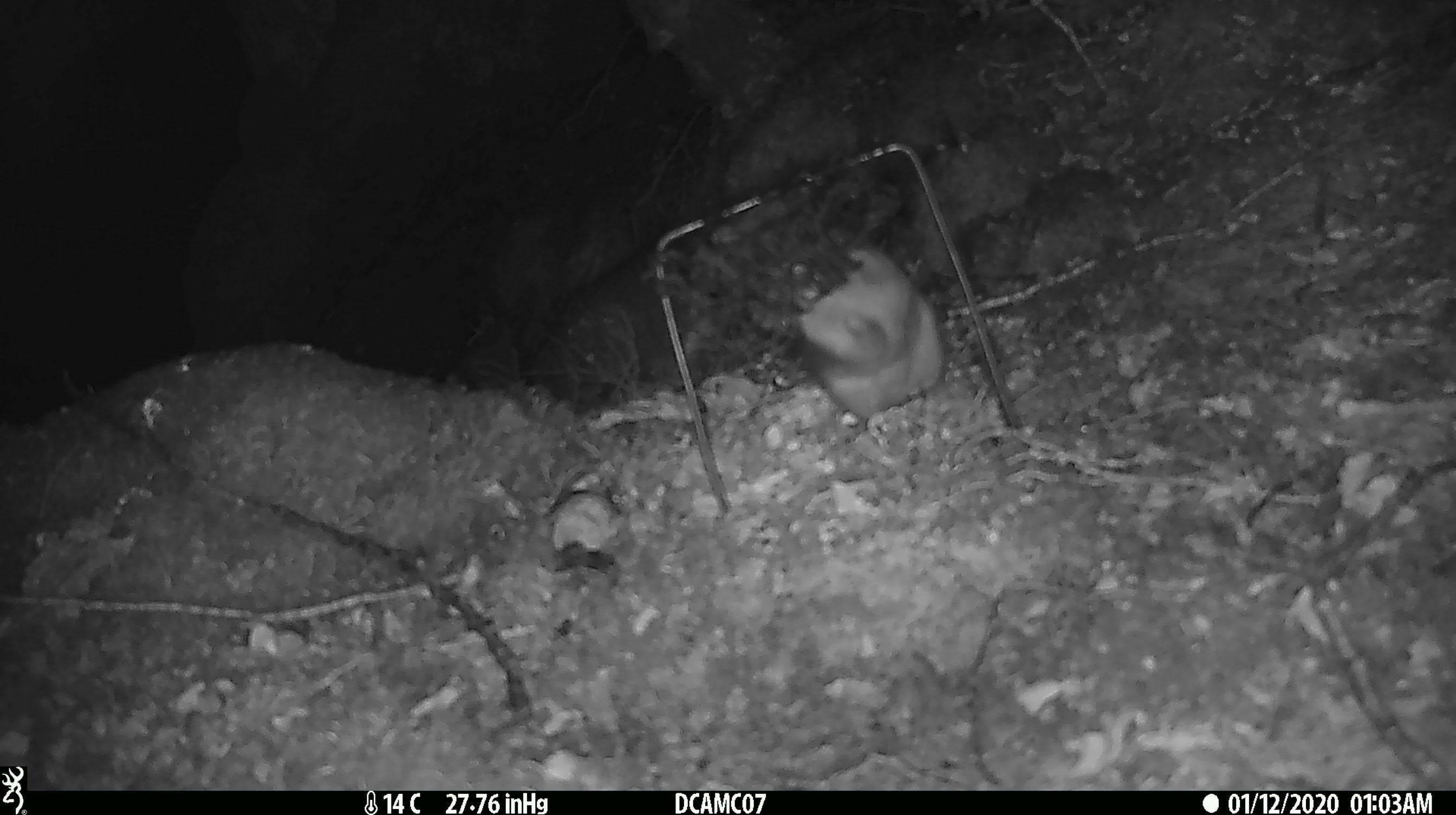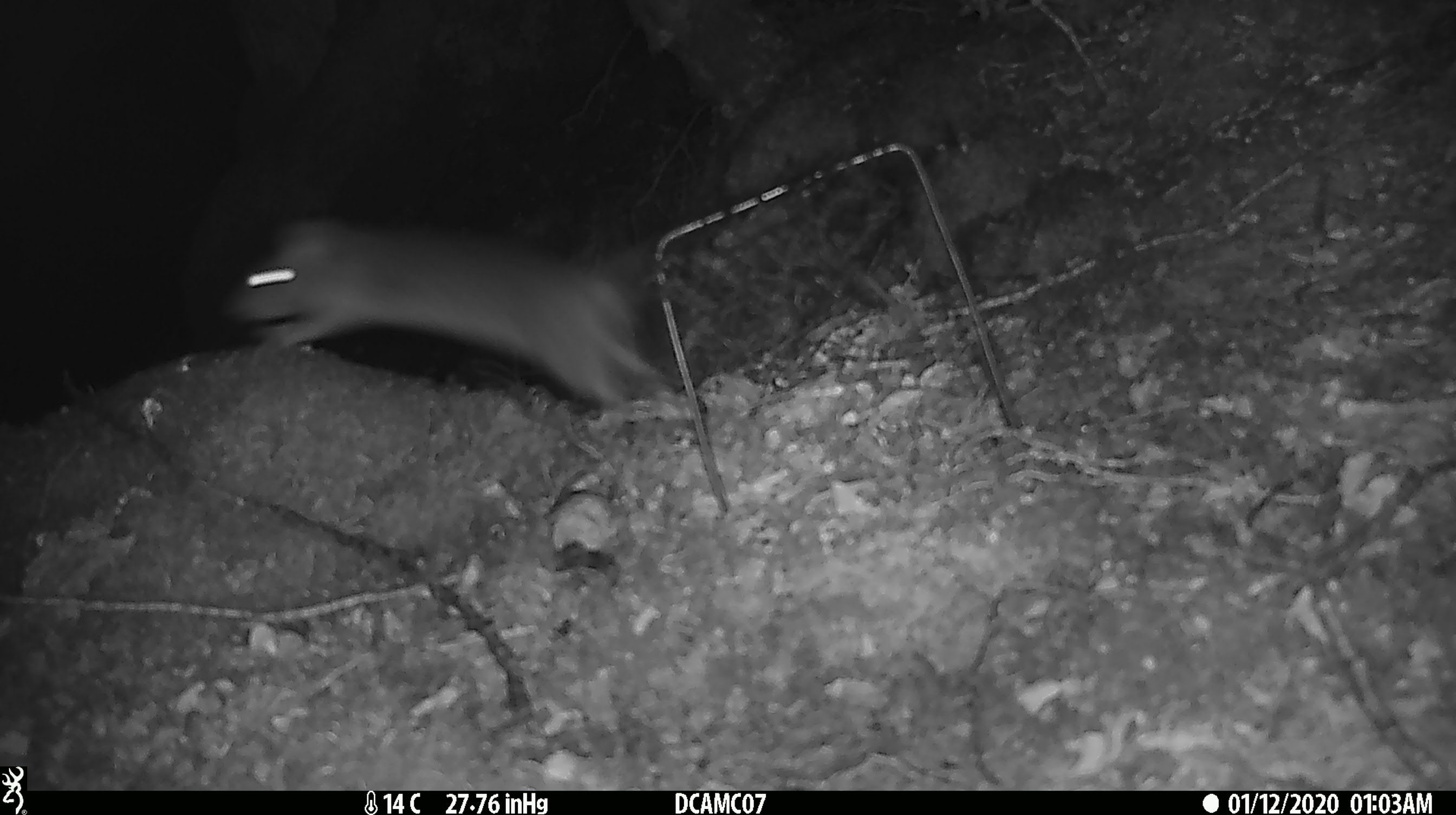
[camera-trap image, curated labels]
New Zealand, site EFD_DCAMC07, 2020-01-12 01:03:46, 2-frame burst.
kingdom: Animalia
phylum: Chordata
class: Mammalia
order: Rodentia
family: Muridae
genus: Rattus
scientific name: Rattus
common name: rat